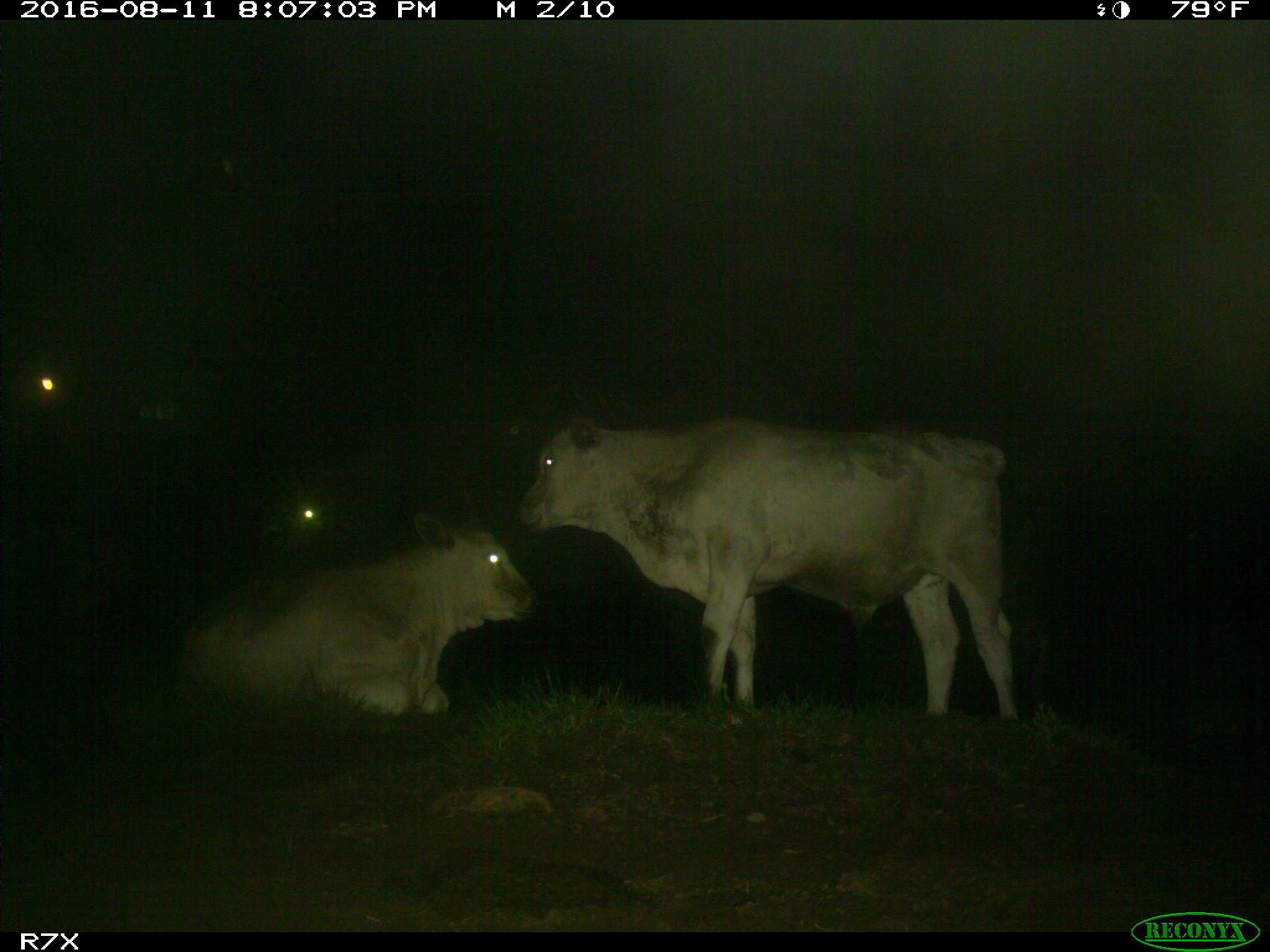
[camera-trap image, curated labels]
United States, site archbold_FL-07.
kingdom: Animalia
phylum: Chordata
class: Mammalia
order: Artiodactyla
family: Bovidae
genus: Bos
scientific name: Bos taurus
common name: domestic cow